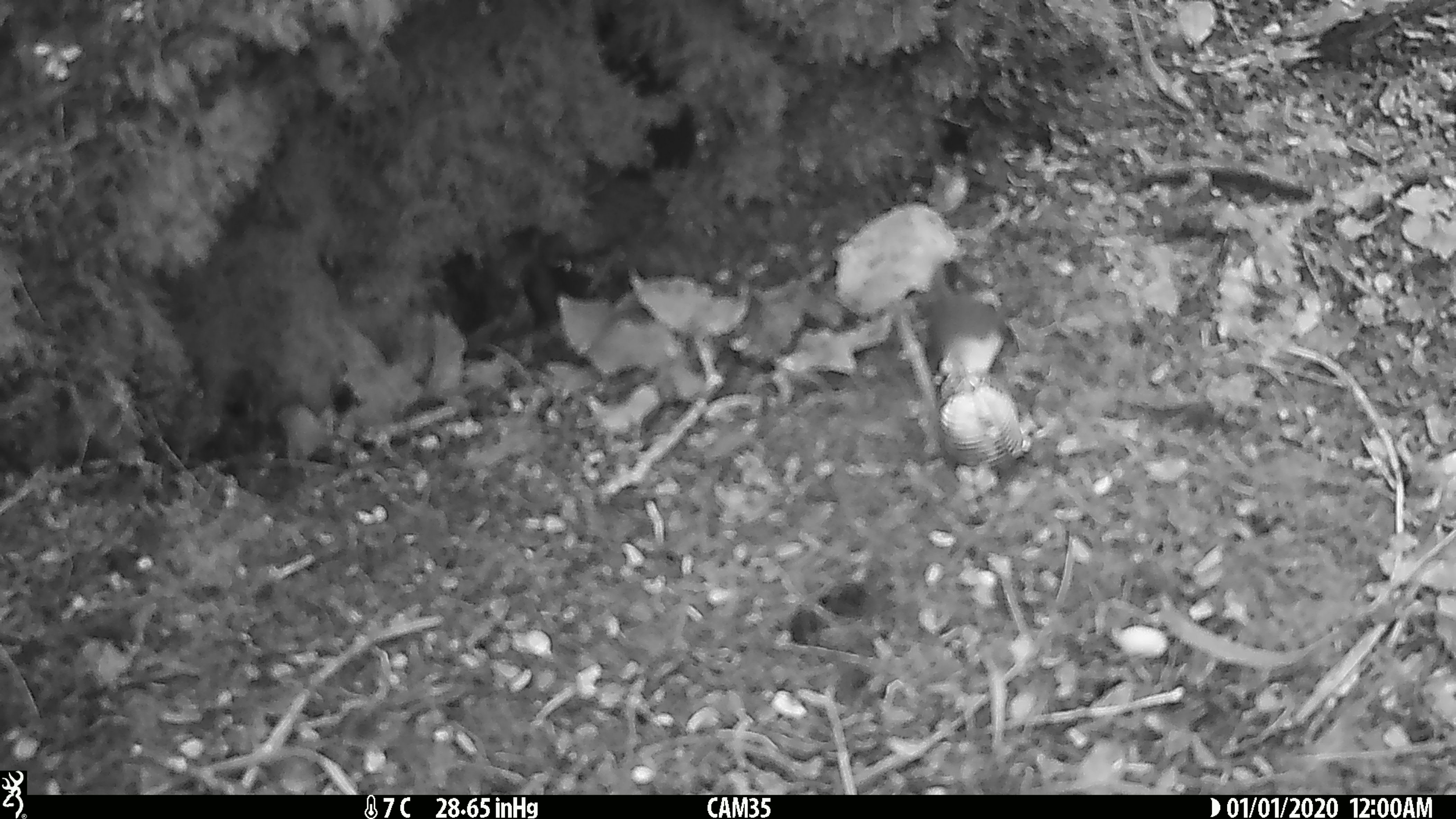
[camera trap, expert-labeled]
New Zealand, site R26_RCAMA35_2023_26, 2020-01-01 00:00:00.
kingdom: Animalia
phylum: Chordata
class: Aves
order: Passeriformes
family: Acanthisittidae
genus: Acanthisitta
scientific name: Acanthisitta chloris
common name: rifleman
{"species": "rifleman (Acanthisitta chloris)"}